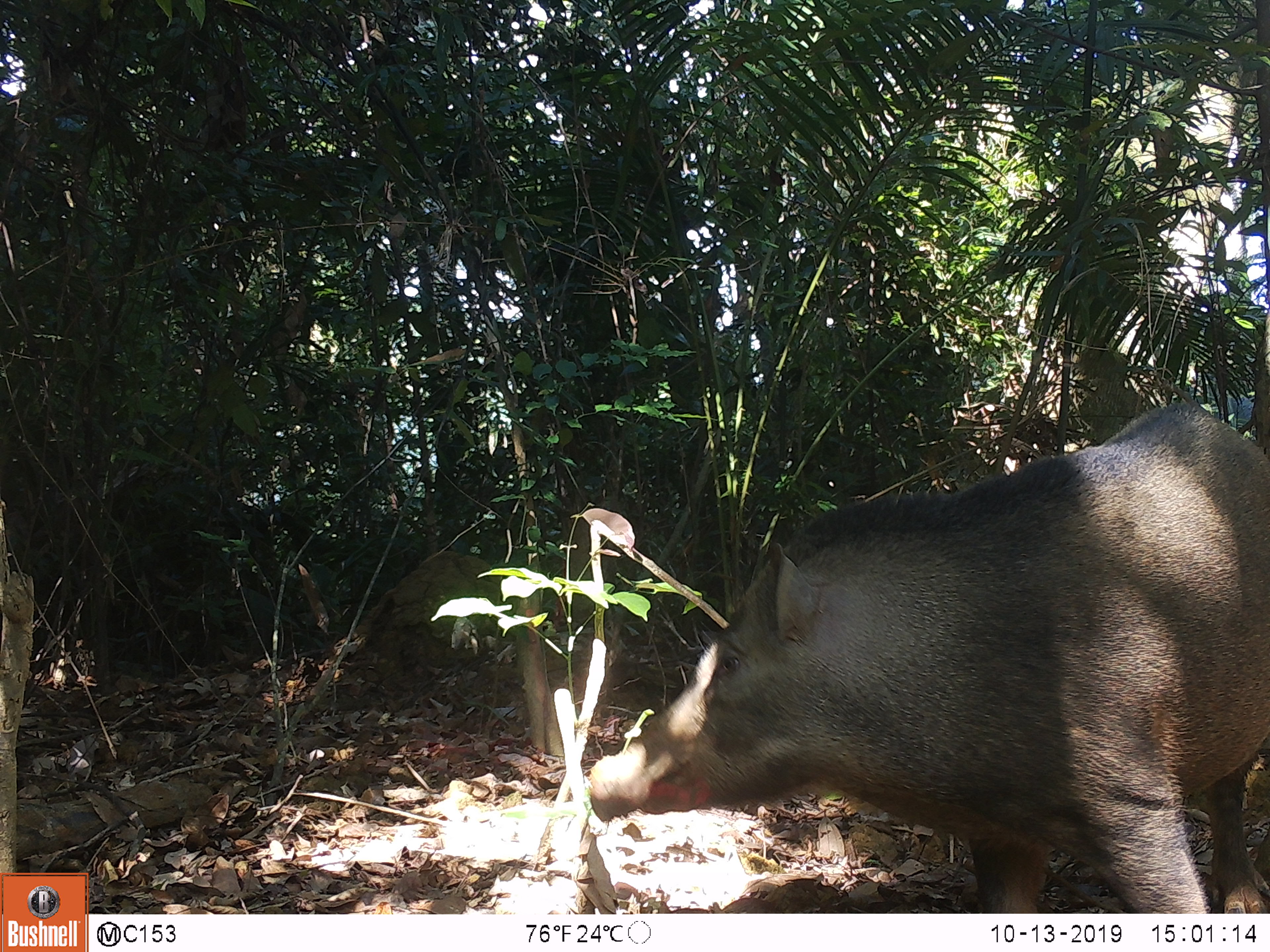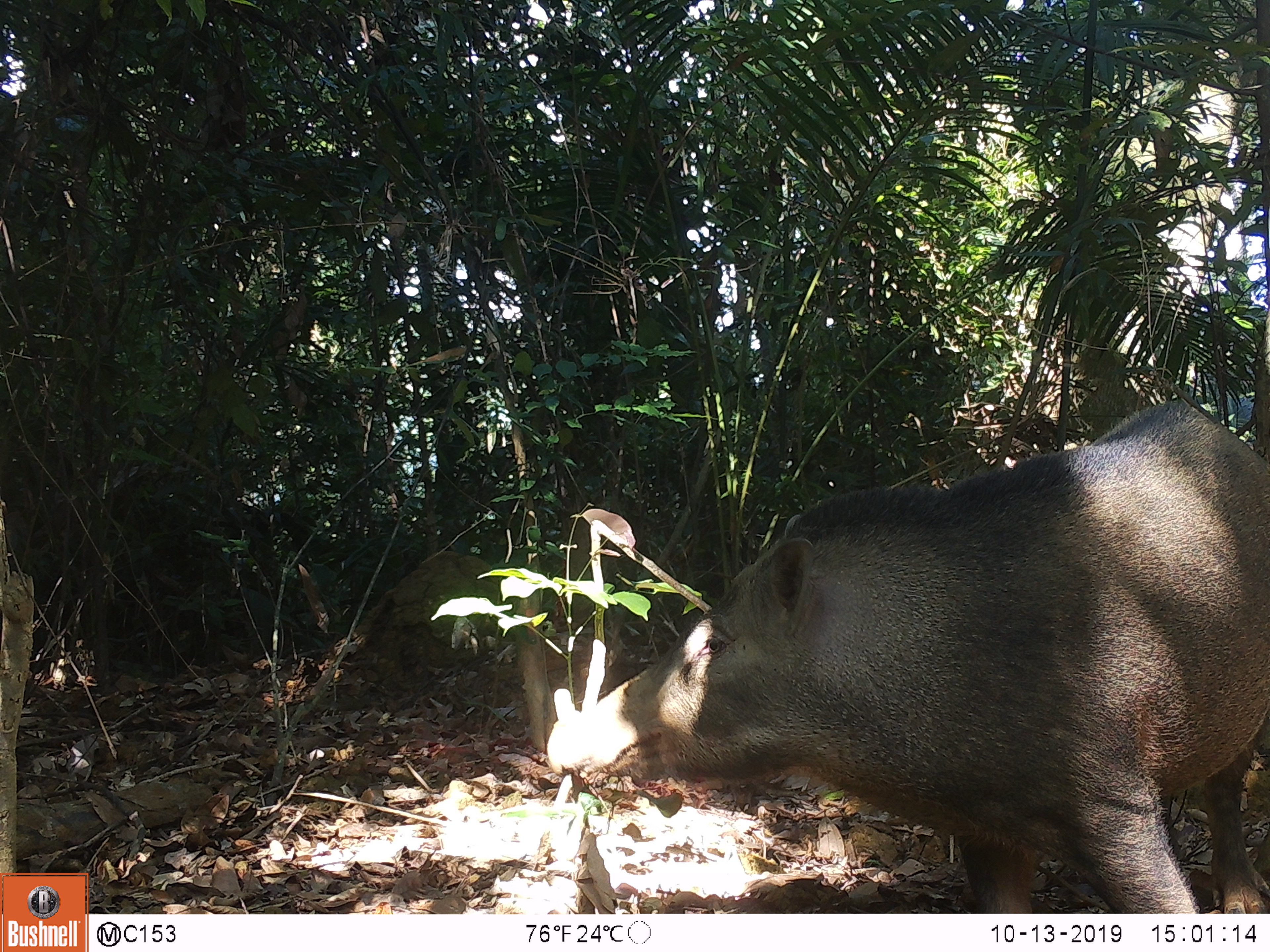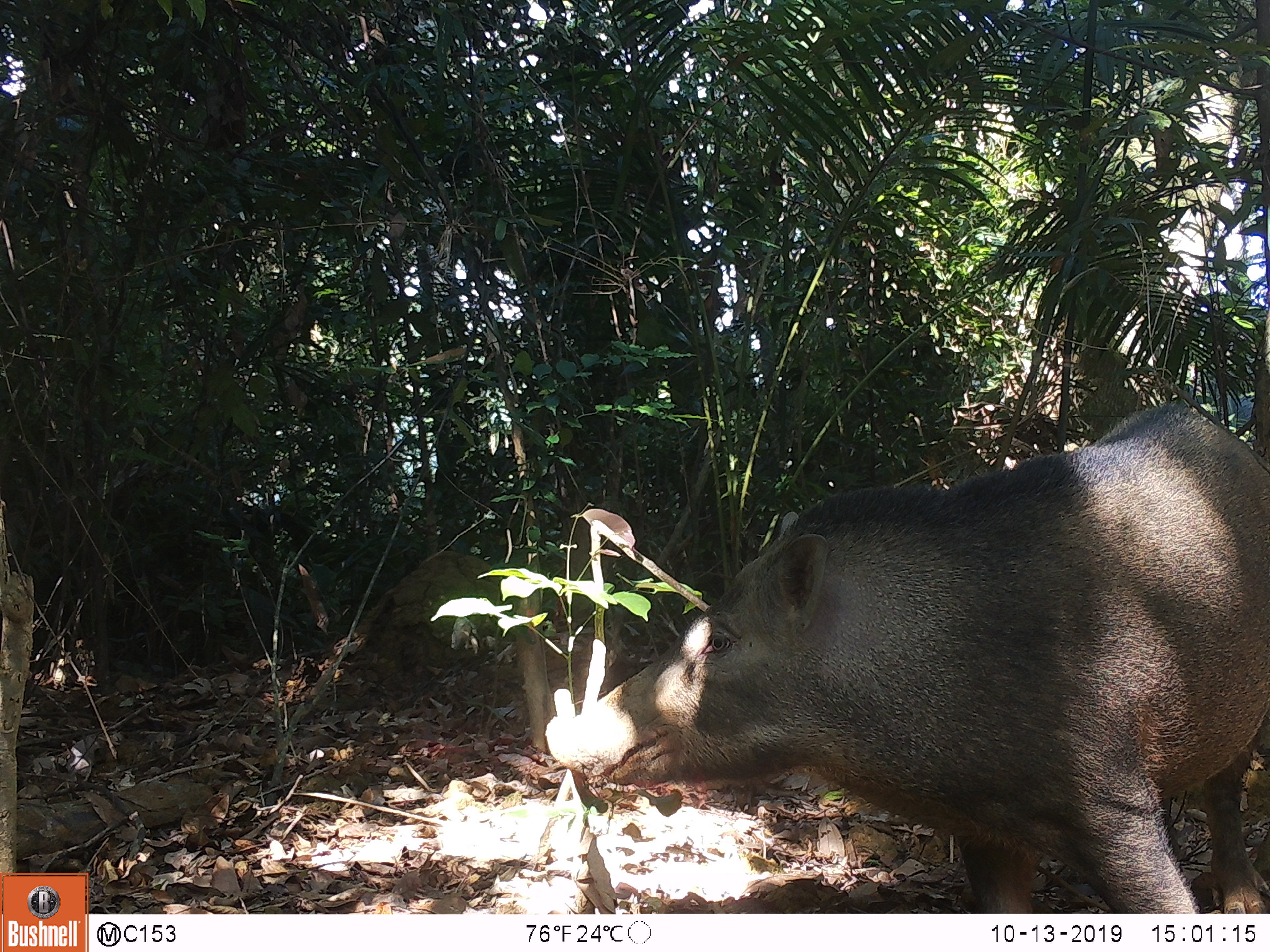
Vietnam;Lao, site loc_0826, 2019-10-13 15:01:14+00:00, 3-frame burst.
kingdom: Animalia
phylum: Chordata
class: Mammalia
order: Artiodactyla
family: Suidae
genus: Sus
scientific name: Sus scrofa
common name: eurasian wild pig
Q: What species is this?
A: Eurasian wild pig (Sus scrofa).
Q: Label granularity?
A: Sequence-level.